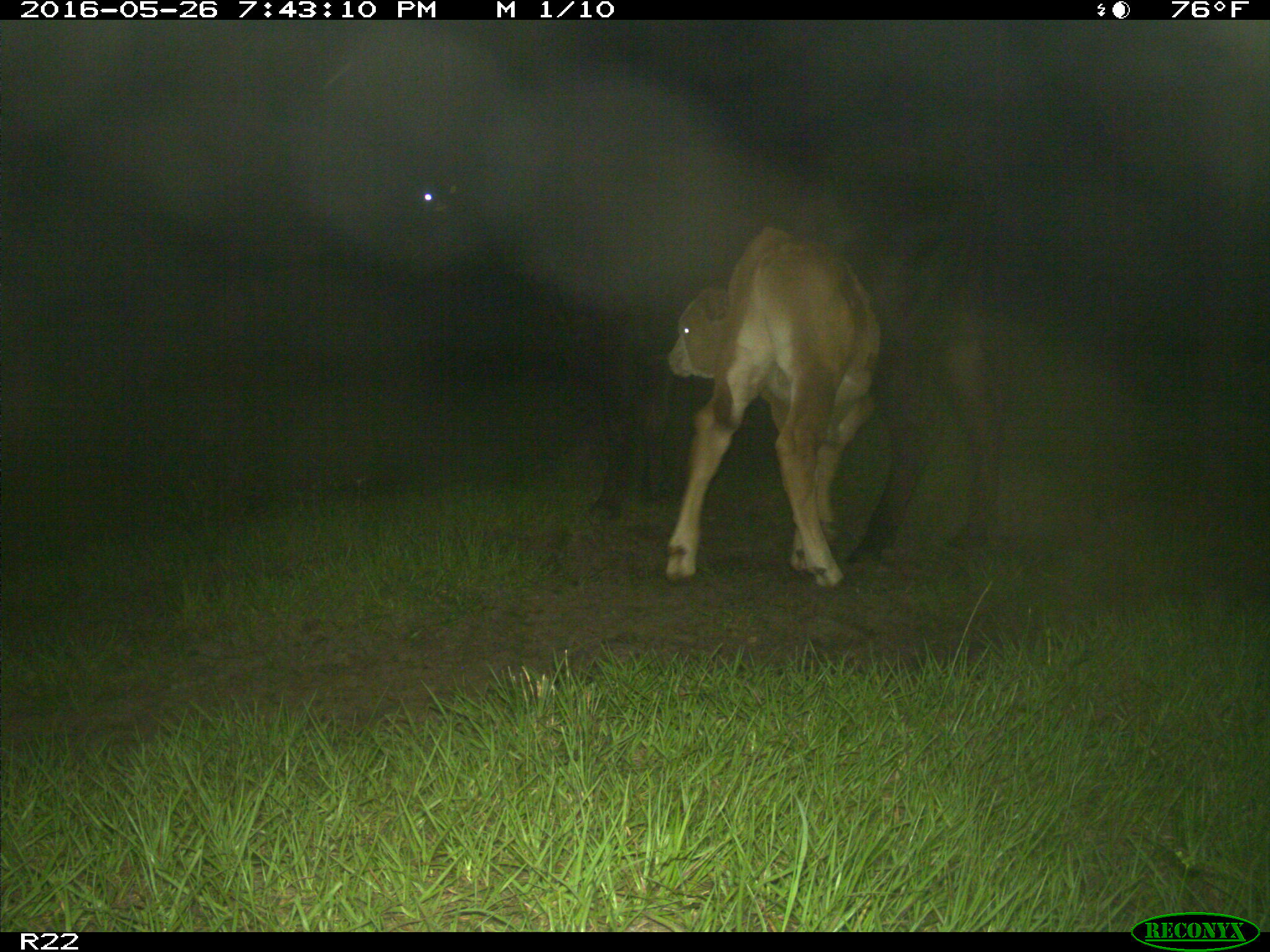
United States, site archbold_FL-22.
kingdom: Animalia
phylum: Chordata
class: Mammalia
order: Artiodactyla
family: Bovidae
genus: Bos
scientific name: Bos taurus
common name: domestic cow